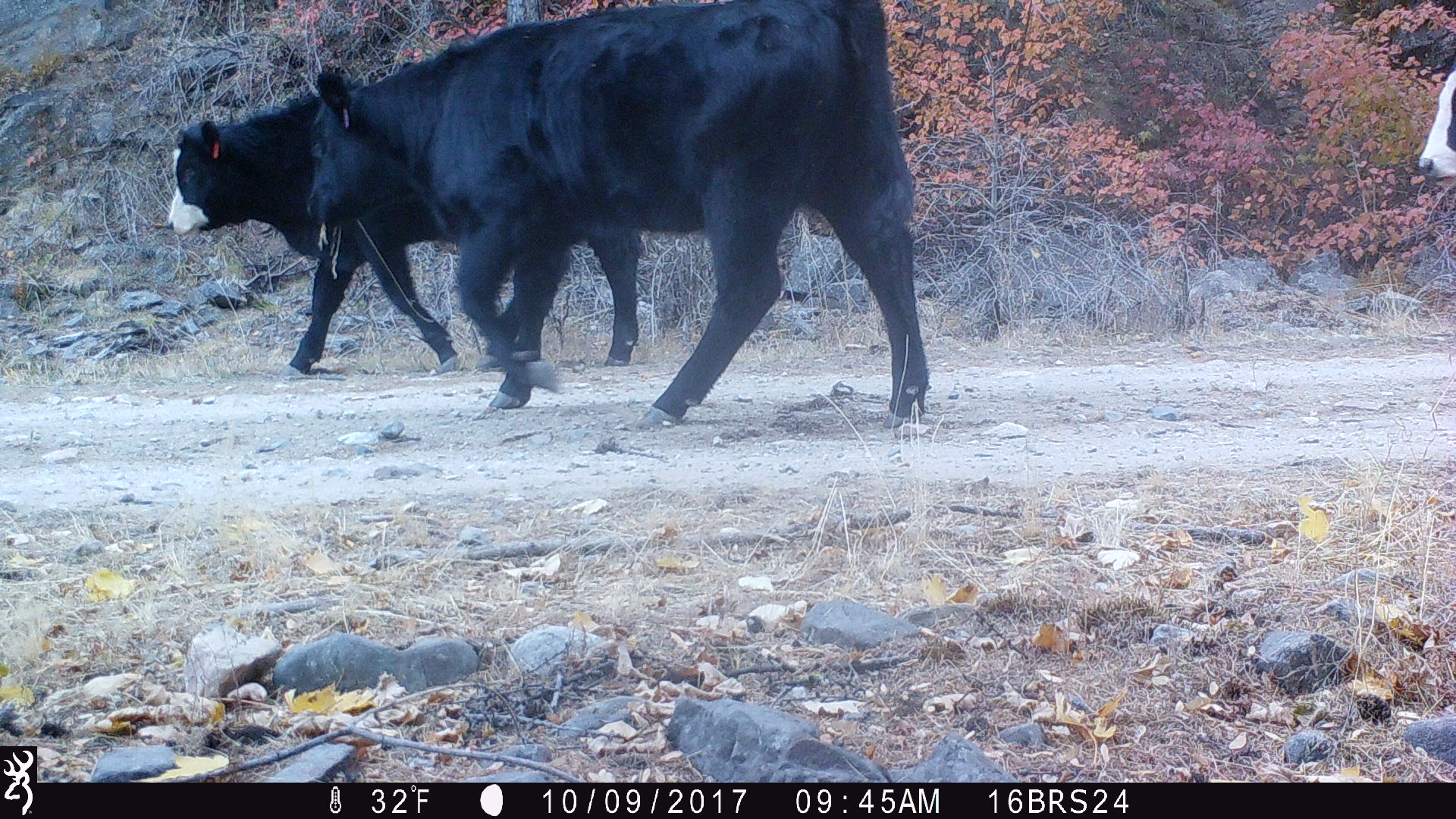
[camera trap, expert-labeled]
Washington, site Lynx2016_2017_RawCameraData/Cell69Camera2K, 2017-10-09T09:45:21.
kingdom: Animalia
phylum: Chordata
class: Mammalia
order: Artiodactyla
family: Bovidae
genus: Bos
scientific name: Bos taurus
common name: domestic cattle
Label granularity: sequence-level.